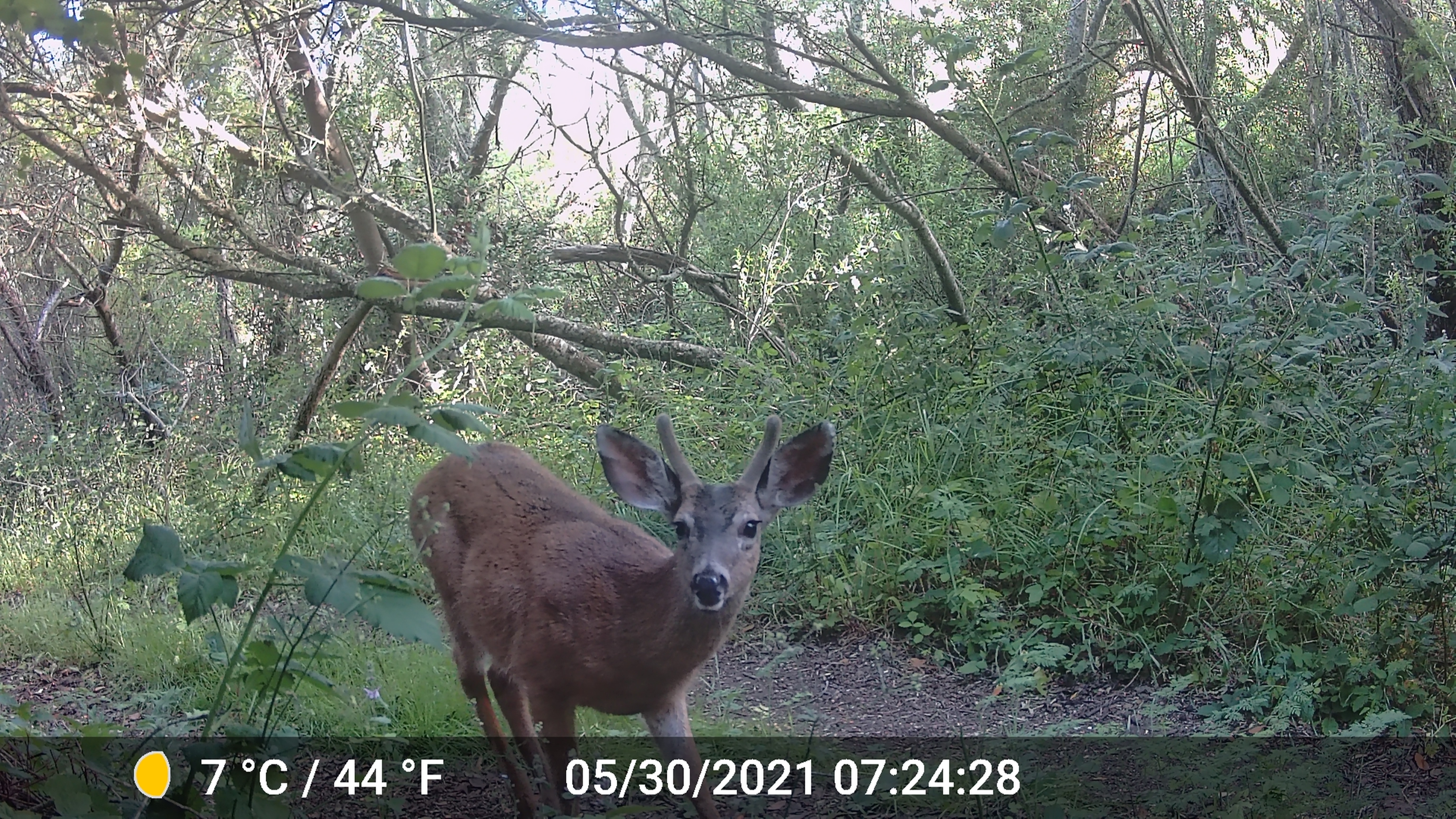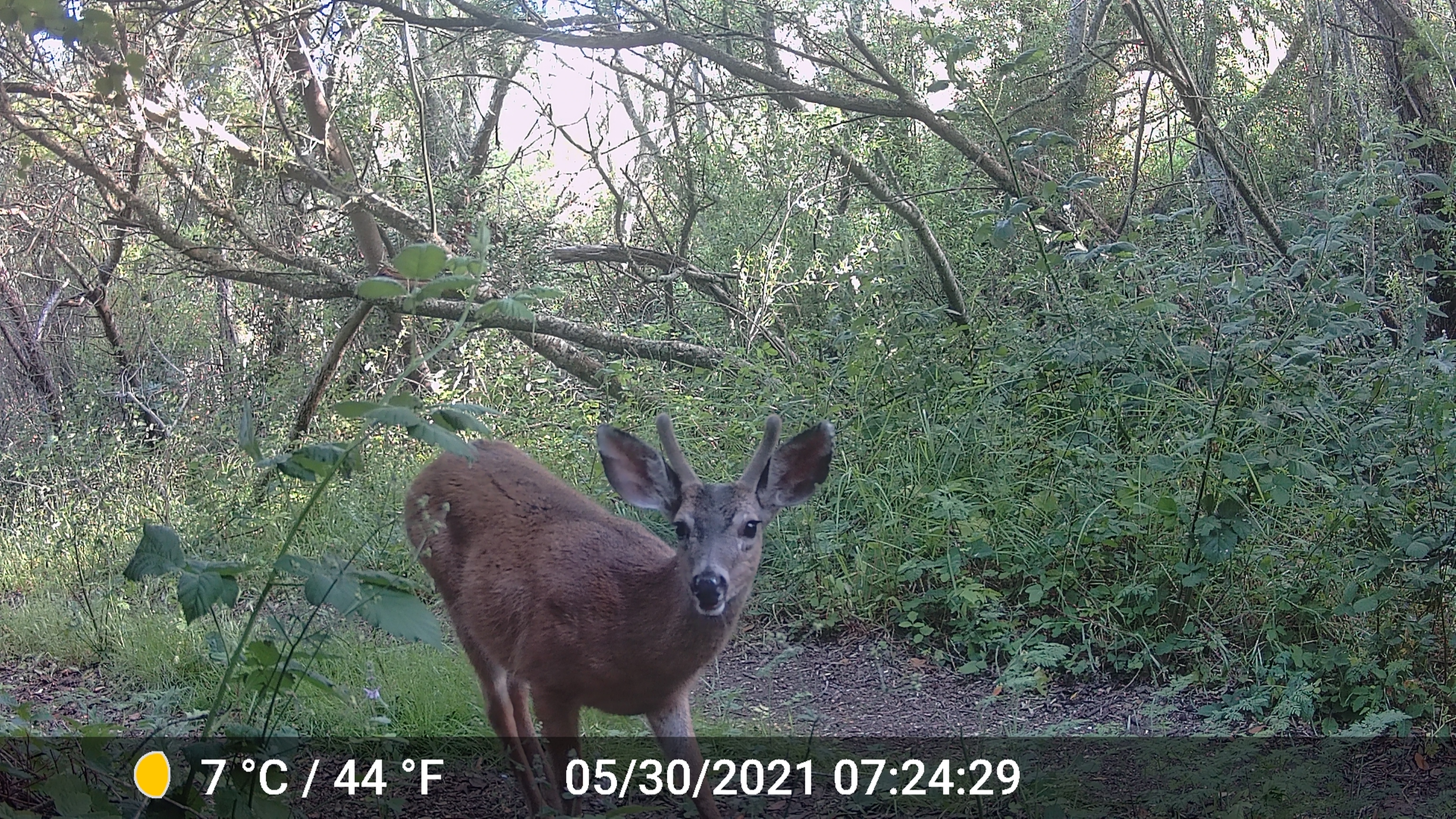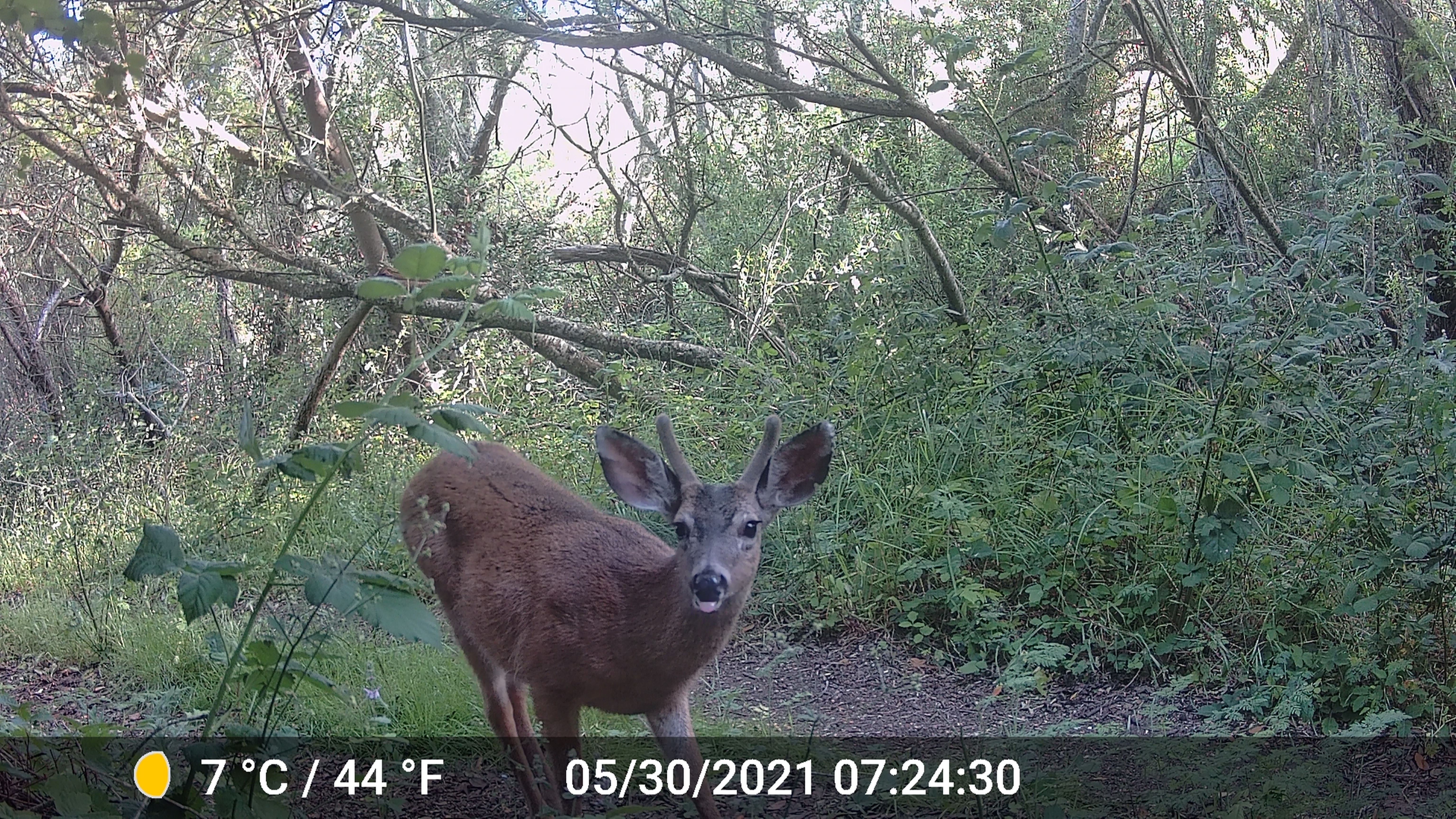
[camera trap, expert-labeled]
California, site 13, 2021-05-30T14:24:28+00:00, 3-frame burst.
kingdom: Animalia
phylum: Chordata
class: Mammalia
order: Artiodactyla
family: Cervidae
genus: Odocoileus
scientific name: Odocoileus hemionus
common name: mule deer